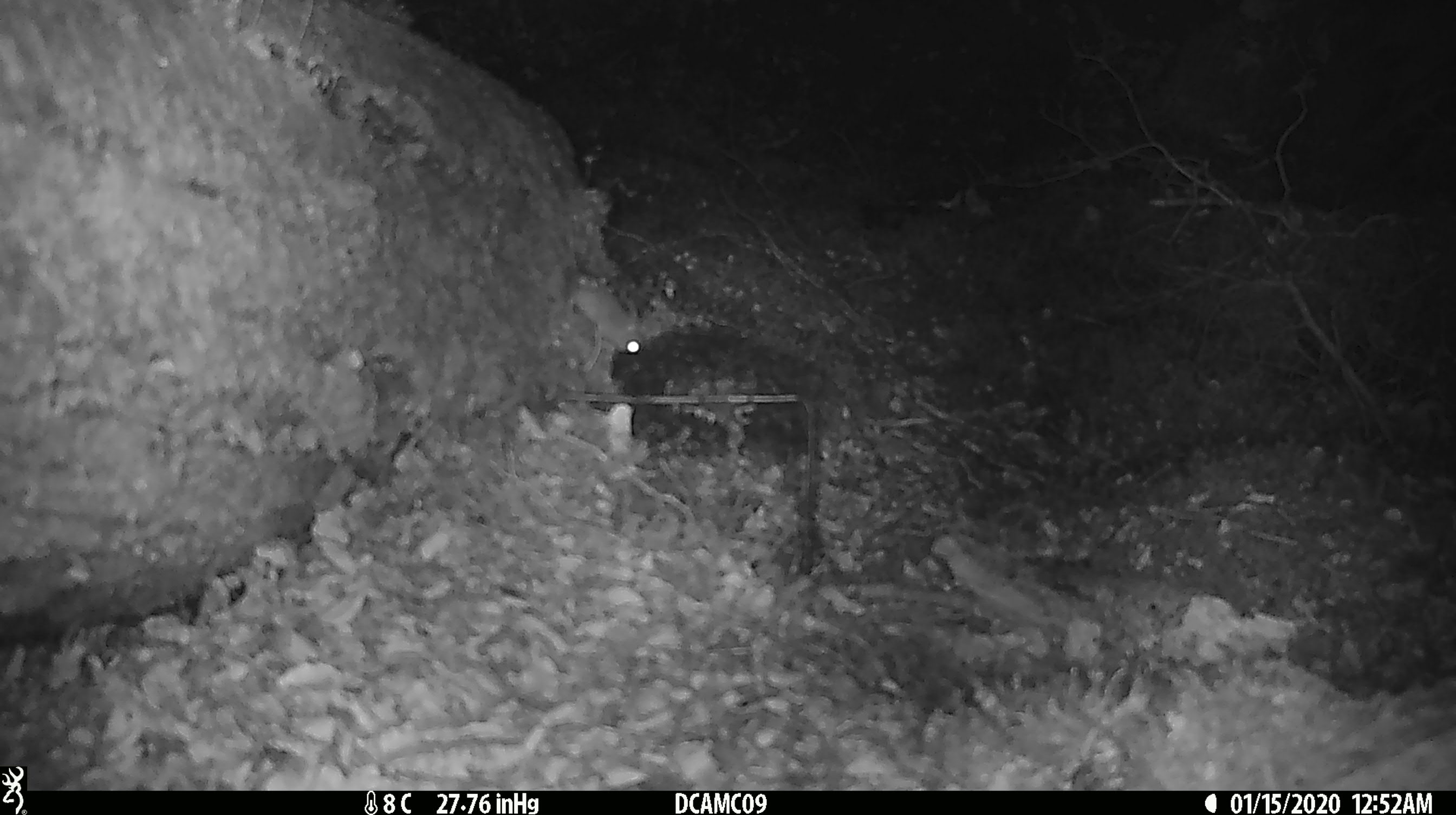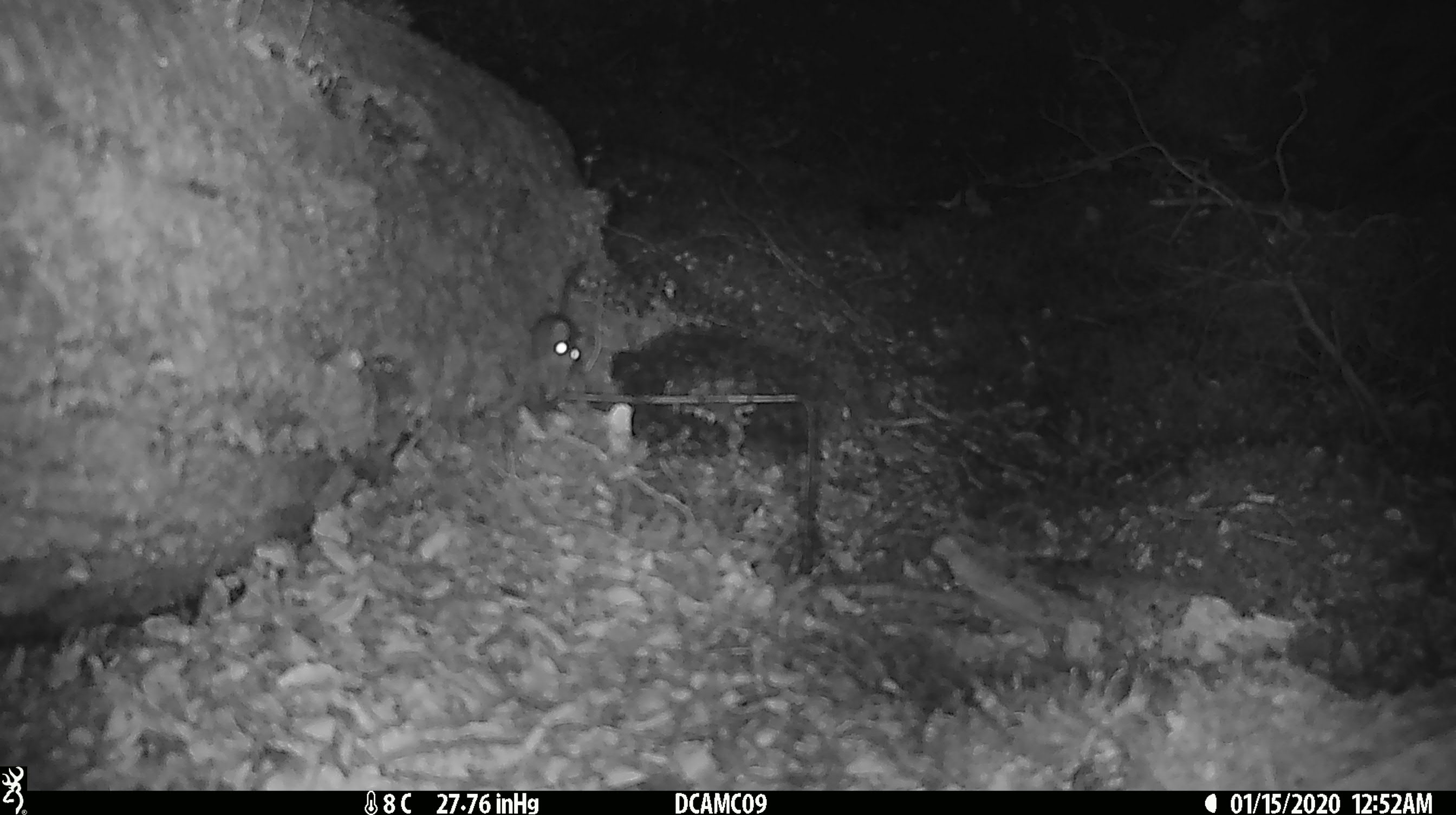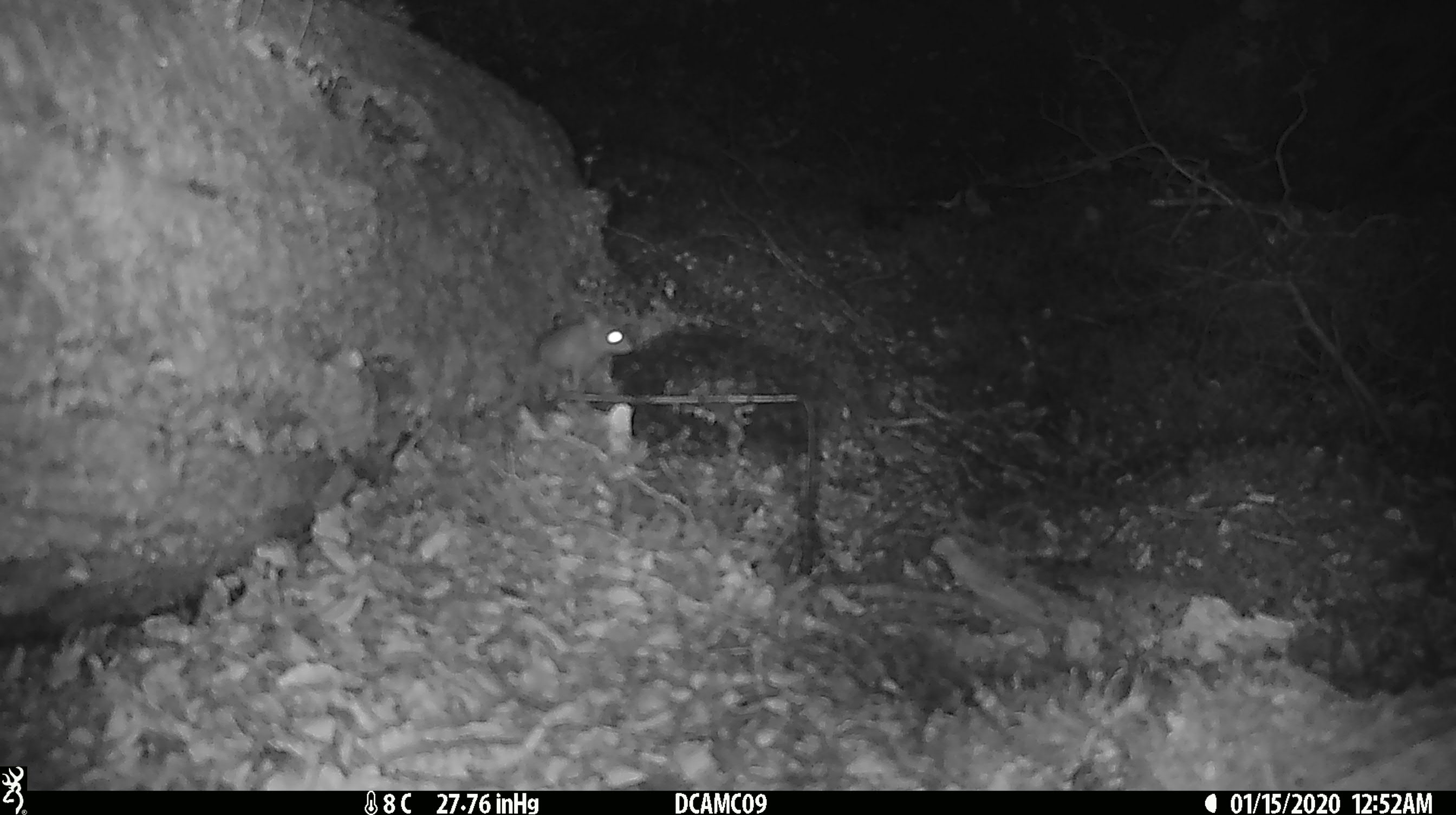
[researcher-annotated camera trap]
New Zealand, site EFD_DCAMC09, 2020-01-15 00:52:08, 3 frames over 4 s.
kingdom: Animalia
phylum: Chordata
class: Mammalia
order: Rodentia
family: Muridae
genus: Mus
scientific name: Mus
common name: mouse